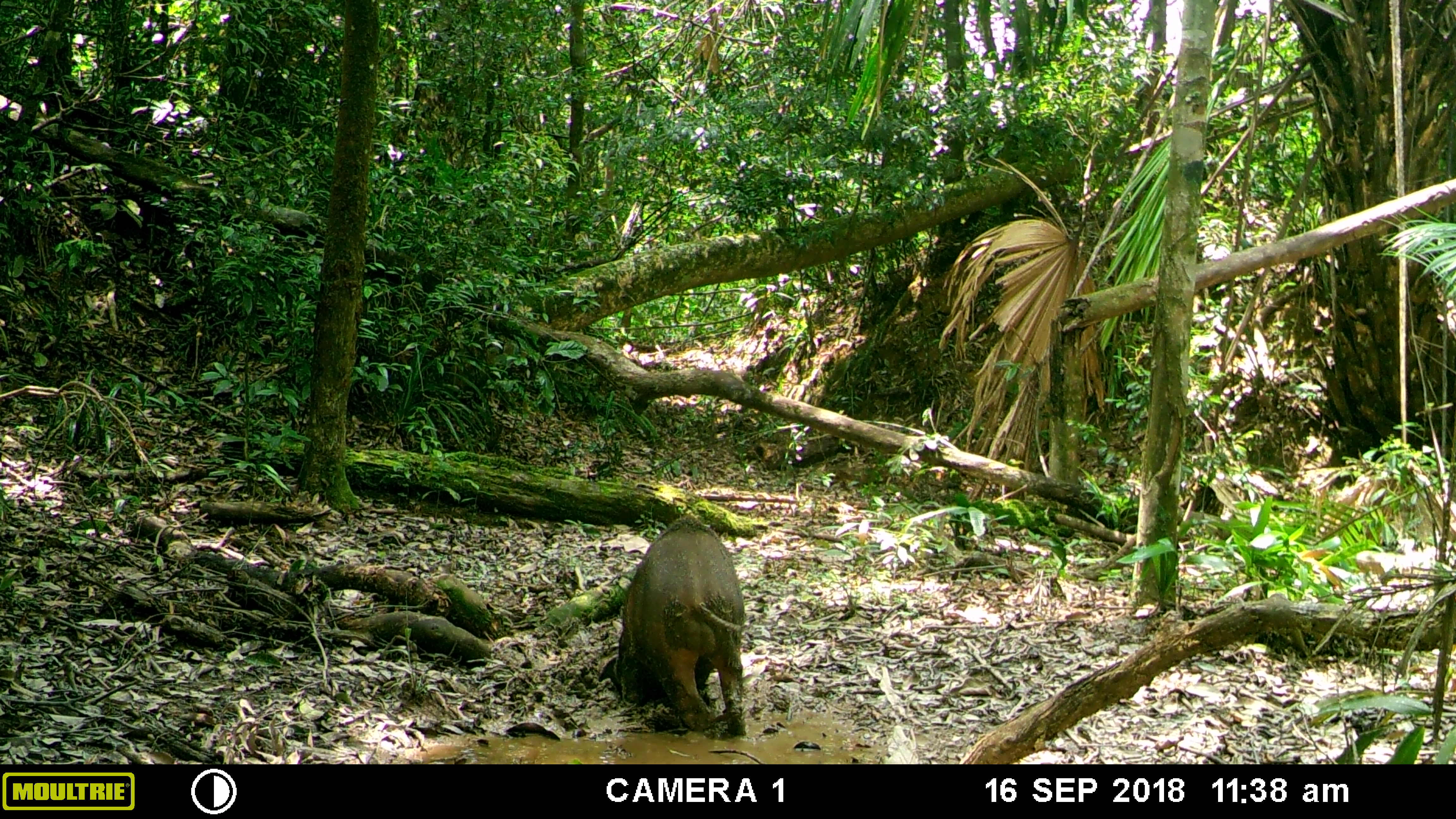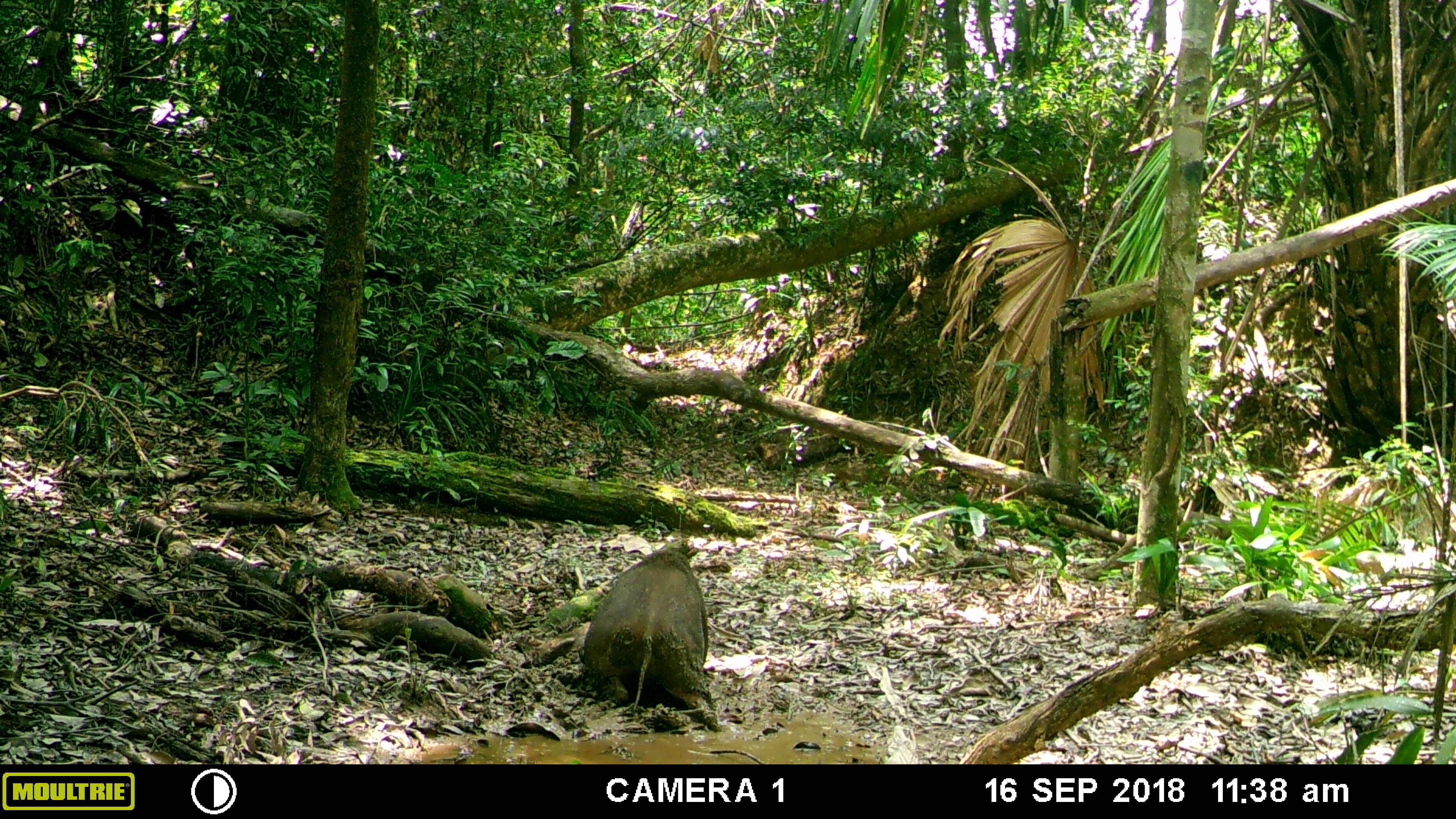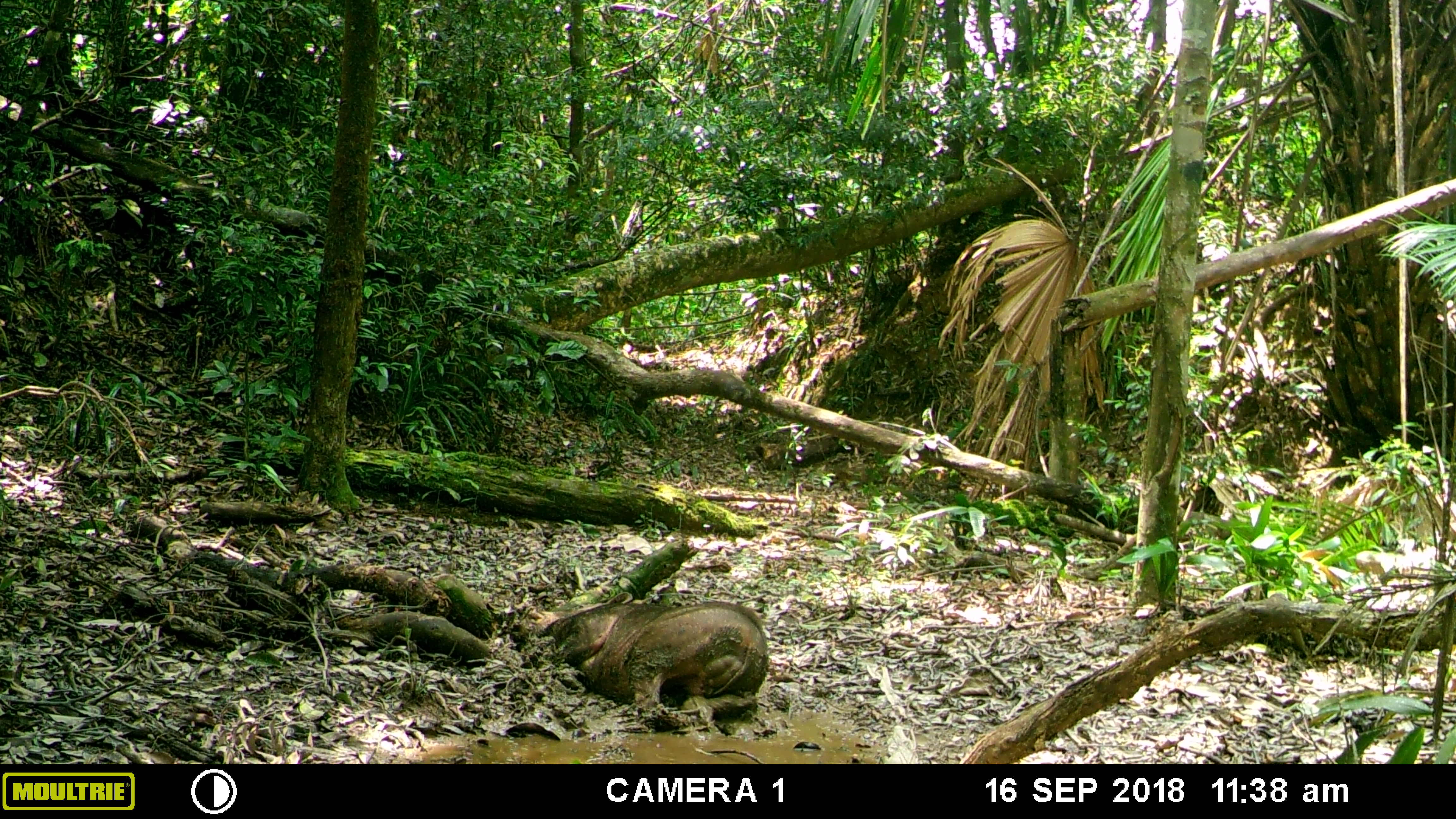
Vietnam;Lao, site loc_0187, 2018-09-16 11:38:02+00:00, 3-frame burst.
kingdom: Animalia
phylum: Chordata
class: Mammalia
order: Artiodactyla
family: Suidae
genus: Sus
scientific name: Sus scrofa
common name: eurasian wild pig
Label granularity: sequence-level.